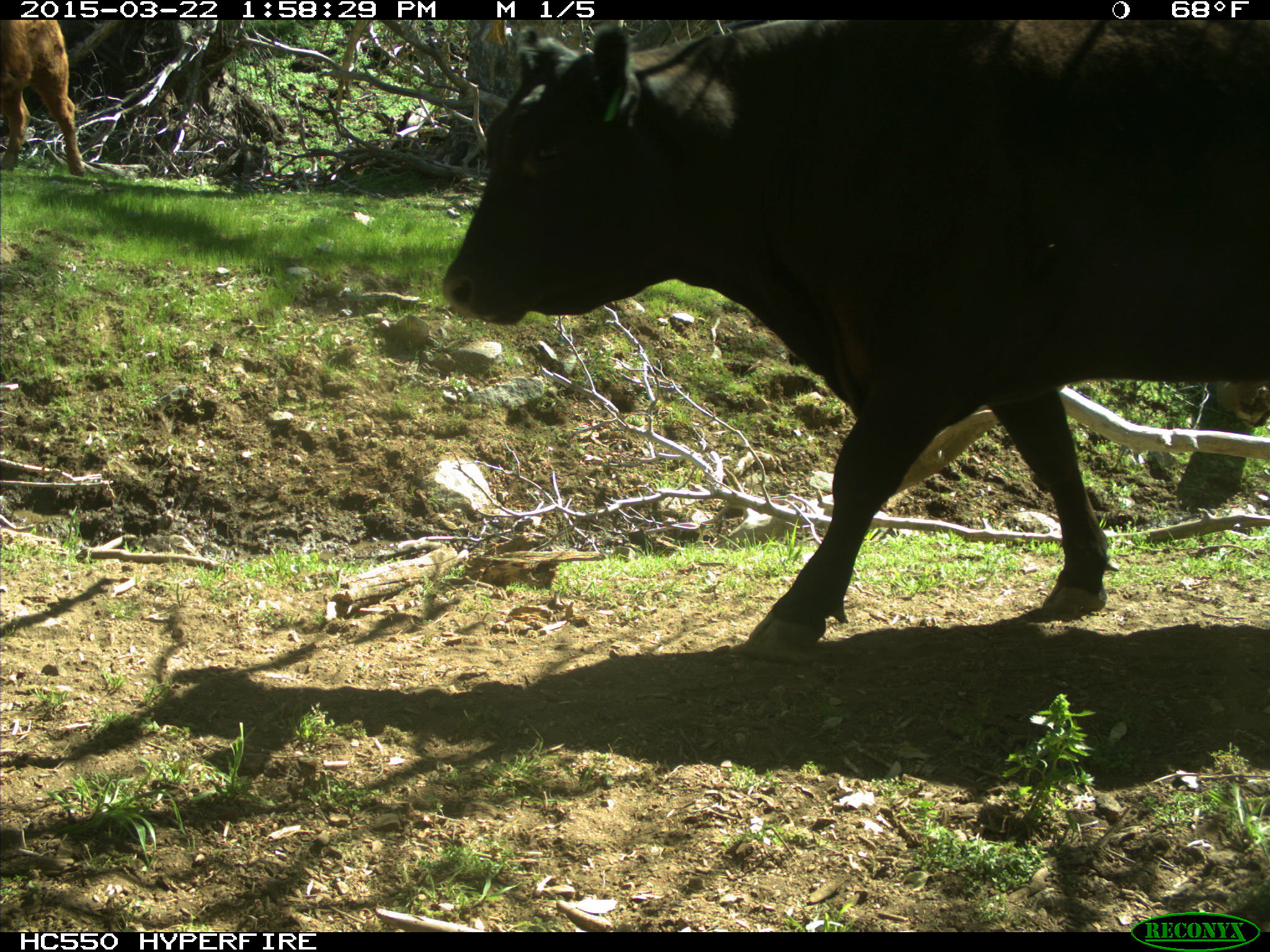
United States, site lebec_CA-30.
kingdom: Animalia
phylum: Chordata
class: Mammalia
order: Artiodactyla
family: Bovidae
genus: Bos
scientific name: Bos taurus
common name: domestic cow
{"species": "Bos taurus (domestic cow)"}